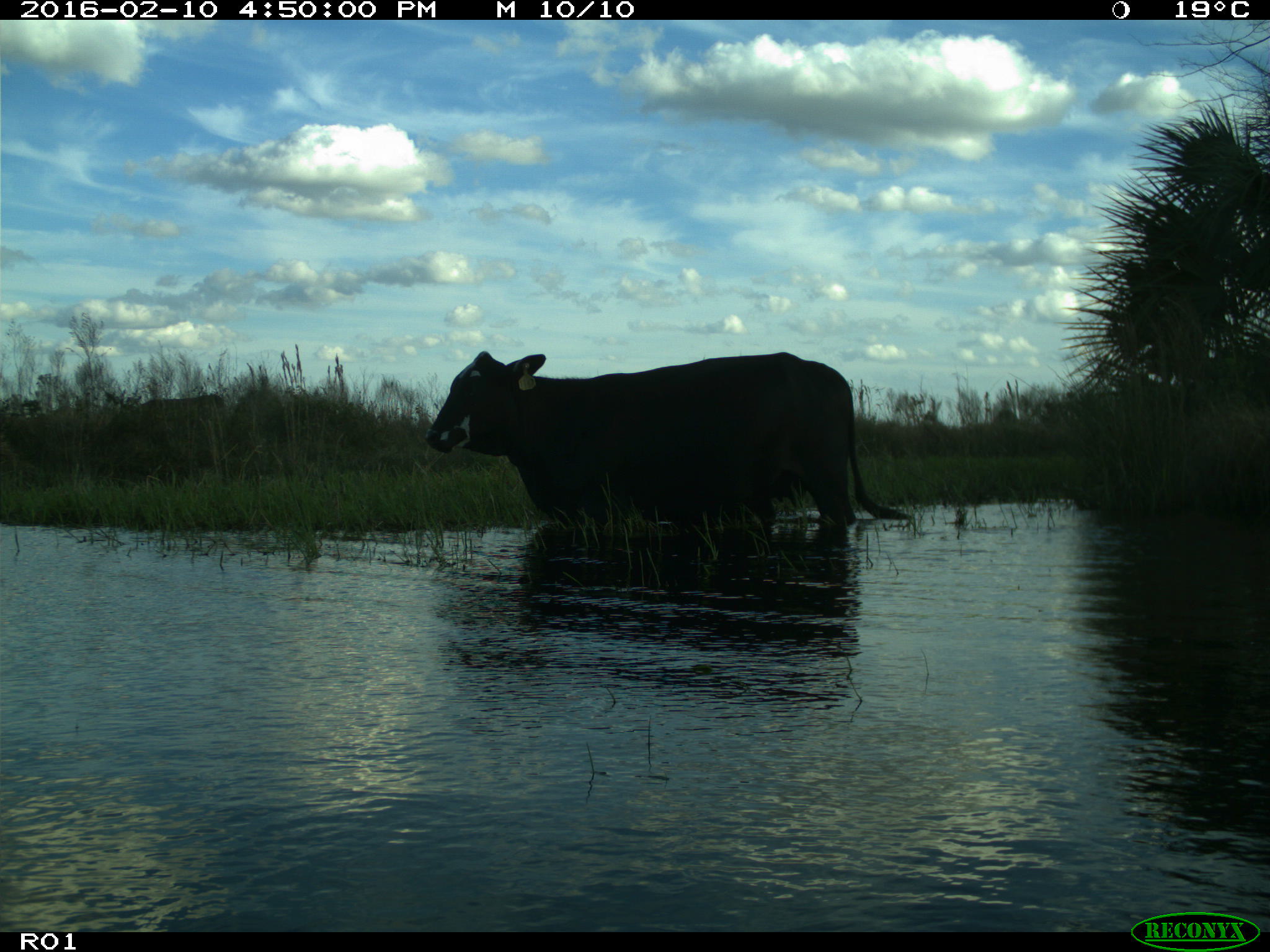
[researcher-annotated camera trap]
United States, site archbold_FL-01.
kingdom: Animalia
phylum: Chordata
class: Mammalia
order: Artiodactyla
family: Bovidae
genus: Bos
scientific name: Bos taurus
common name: domestic cow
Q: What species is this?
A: Bos taurus (domestic cow).